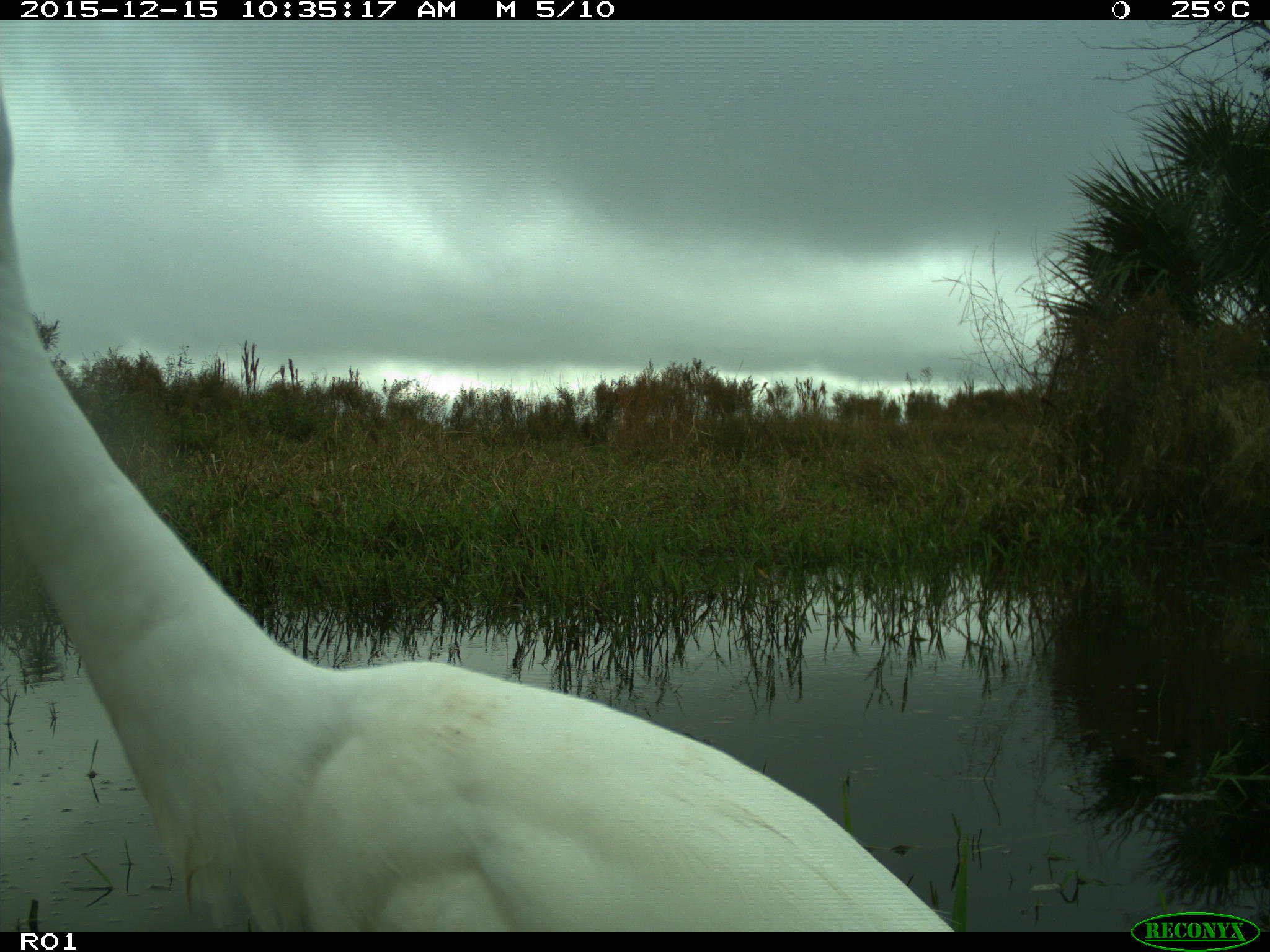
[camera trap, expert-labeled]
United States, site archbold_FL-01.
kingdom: Animalia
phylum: Chordata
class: Aves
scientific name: Aves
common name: birds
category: unidentified bird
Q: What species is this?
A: Unidentified bird (birds) (Aves).